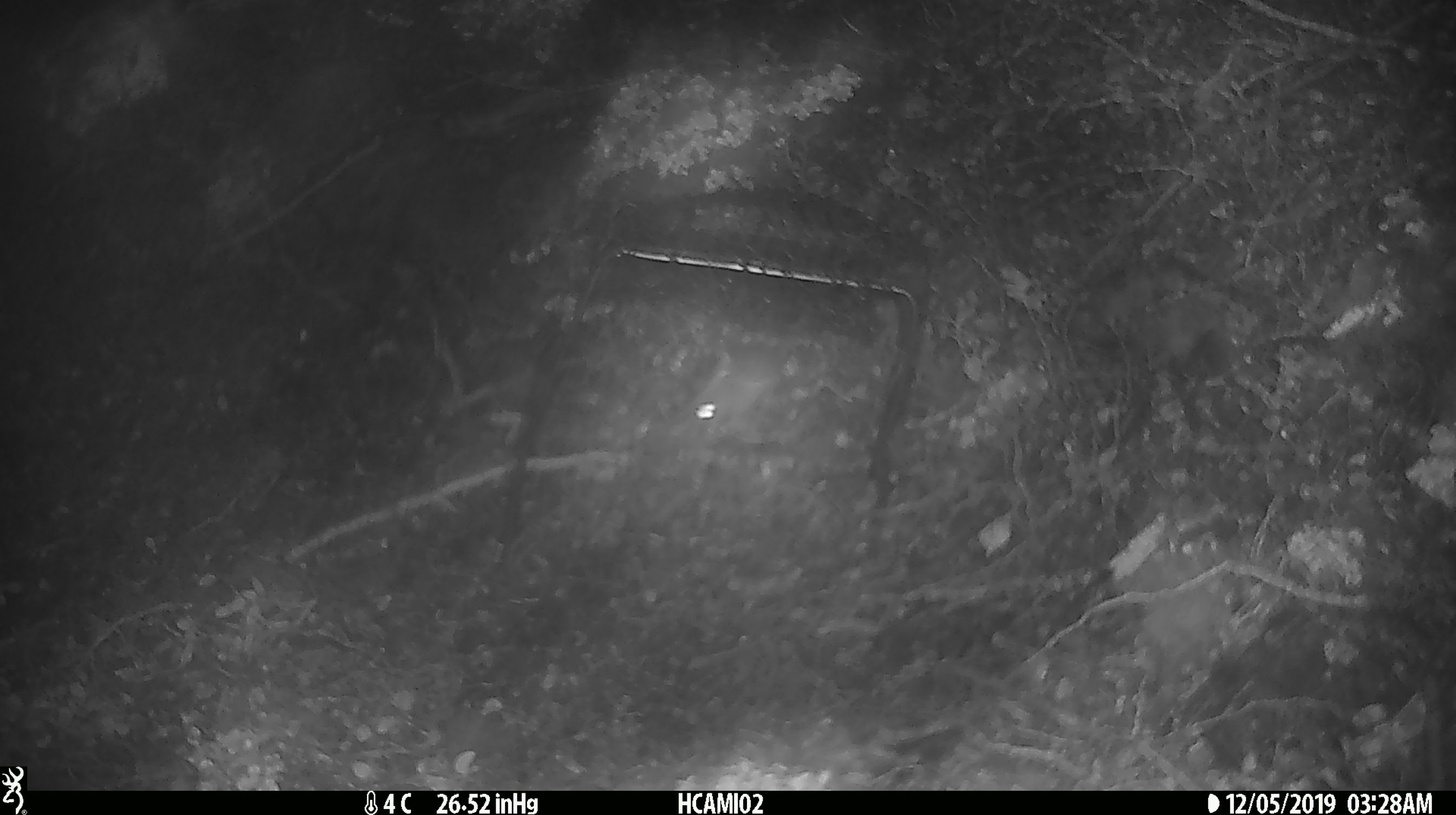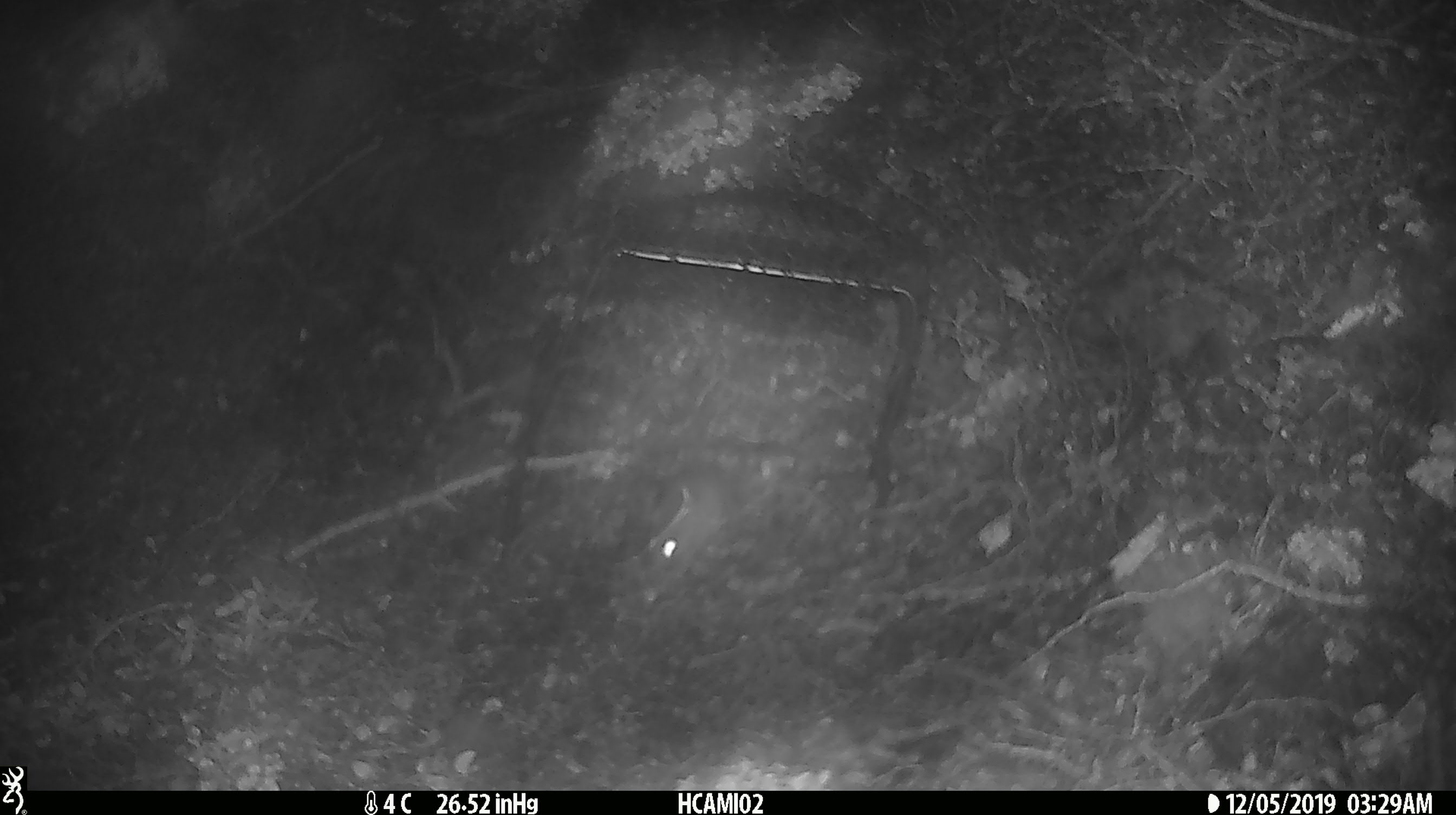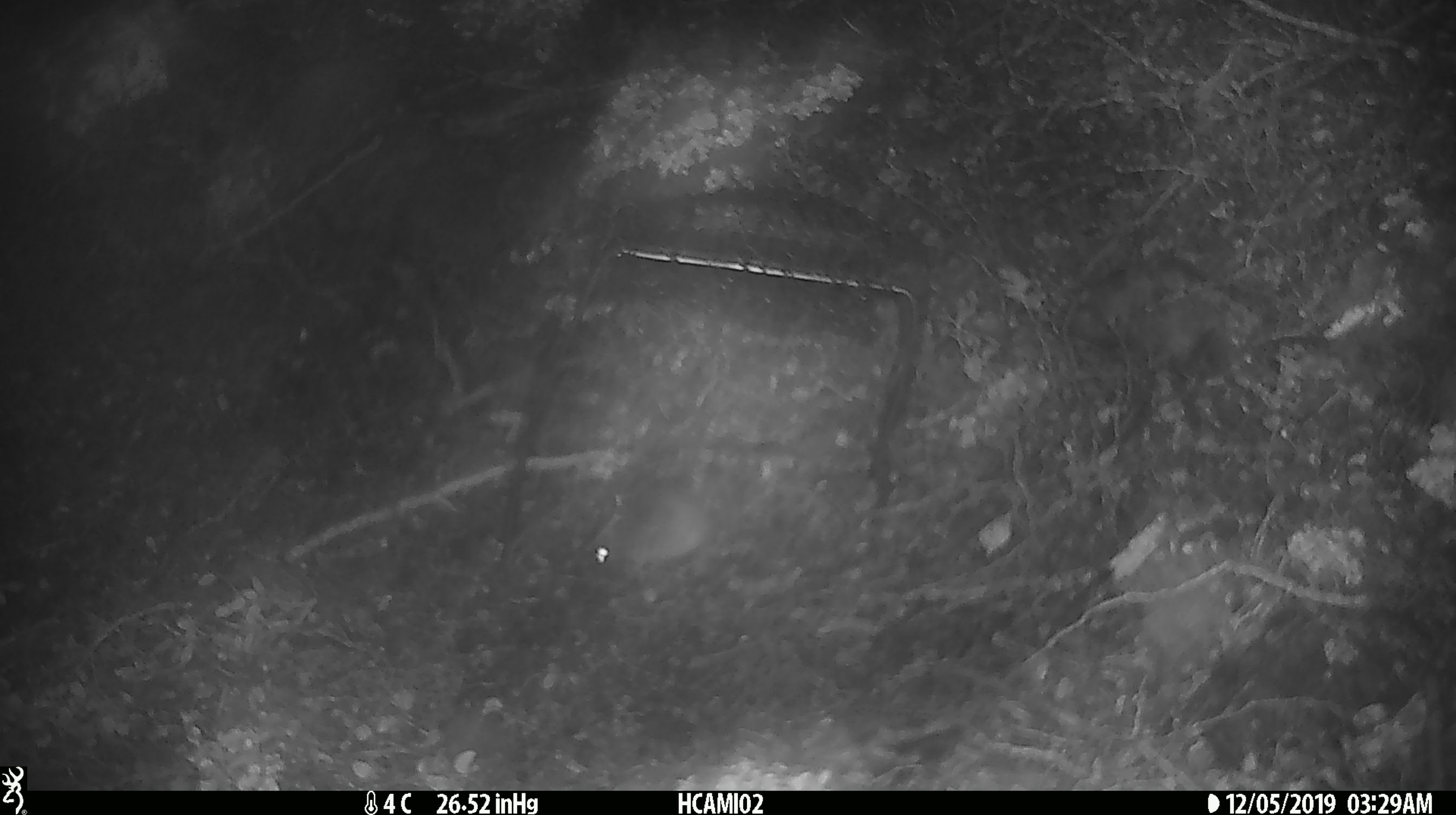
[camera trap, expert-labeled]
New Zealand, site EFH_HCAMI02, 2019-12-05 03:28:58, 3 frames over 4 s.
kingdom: Animalia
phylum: Chordata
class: Mammalia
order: Rodentia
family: Muridae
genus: Mus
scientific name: Mus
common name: mouse